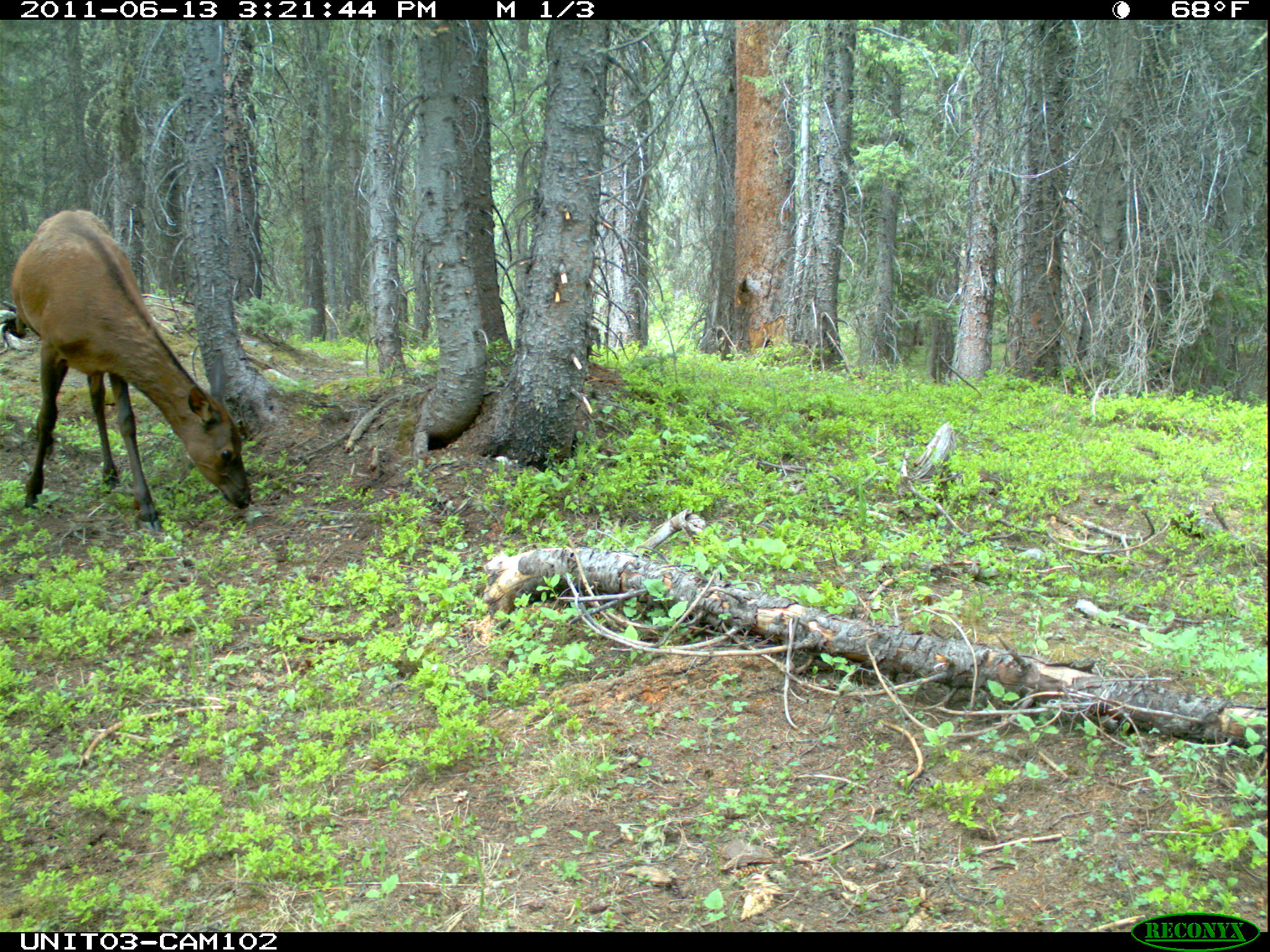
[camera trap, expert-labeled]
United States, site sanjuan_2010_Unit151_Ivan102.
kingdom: Animalia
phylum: Chordata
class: Mammalia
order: Artiodactyla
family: Cervidae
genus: Cervus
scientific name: Cervus elaphus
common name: red deer